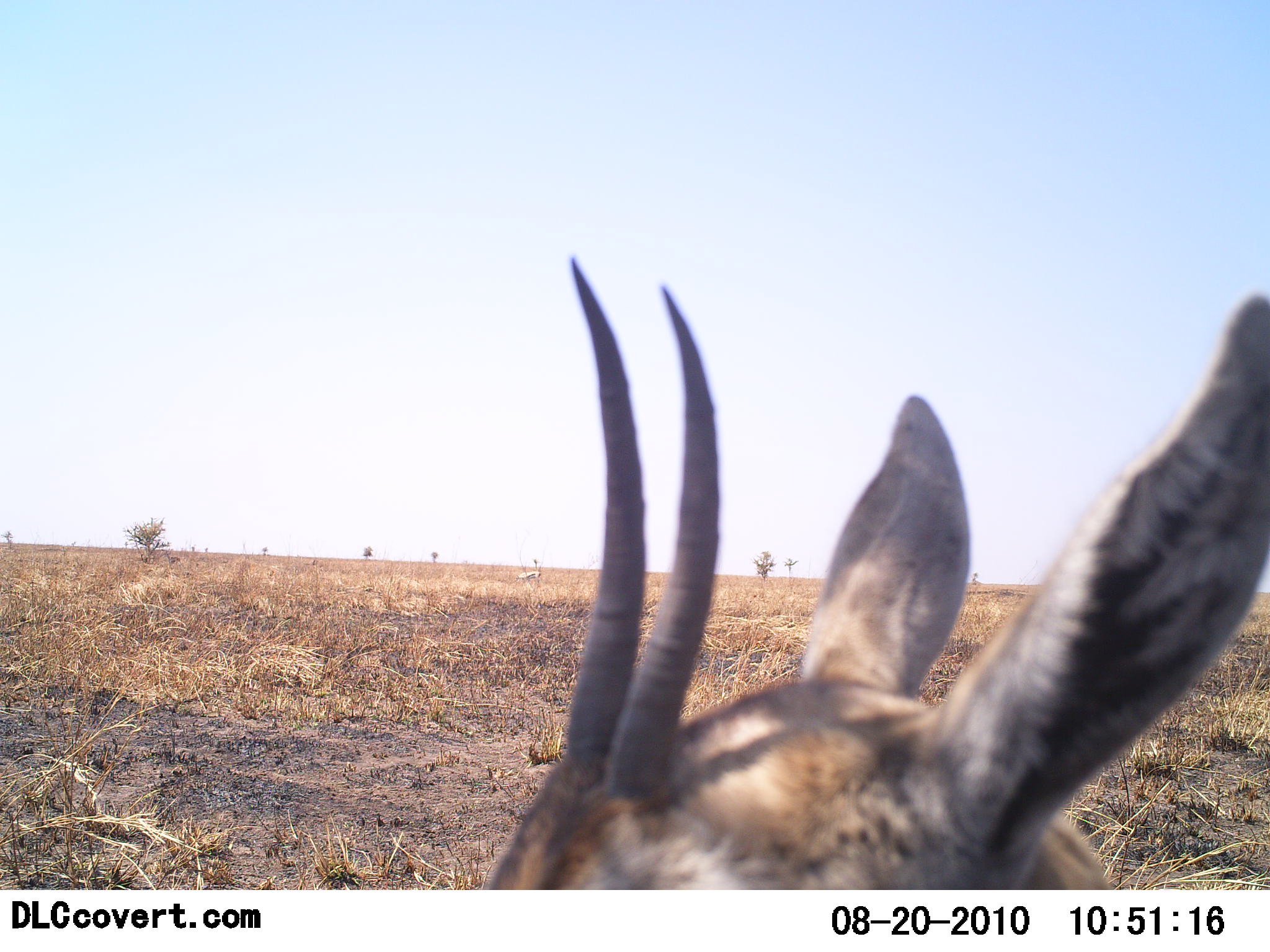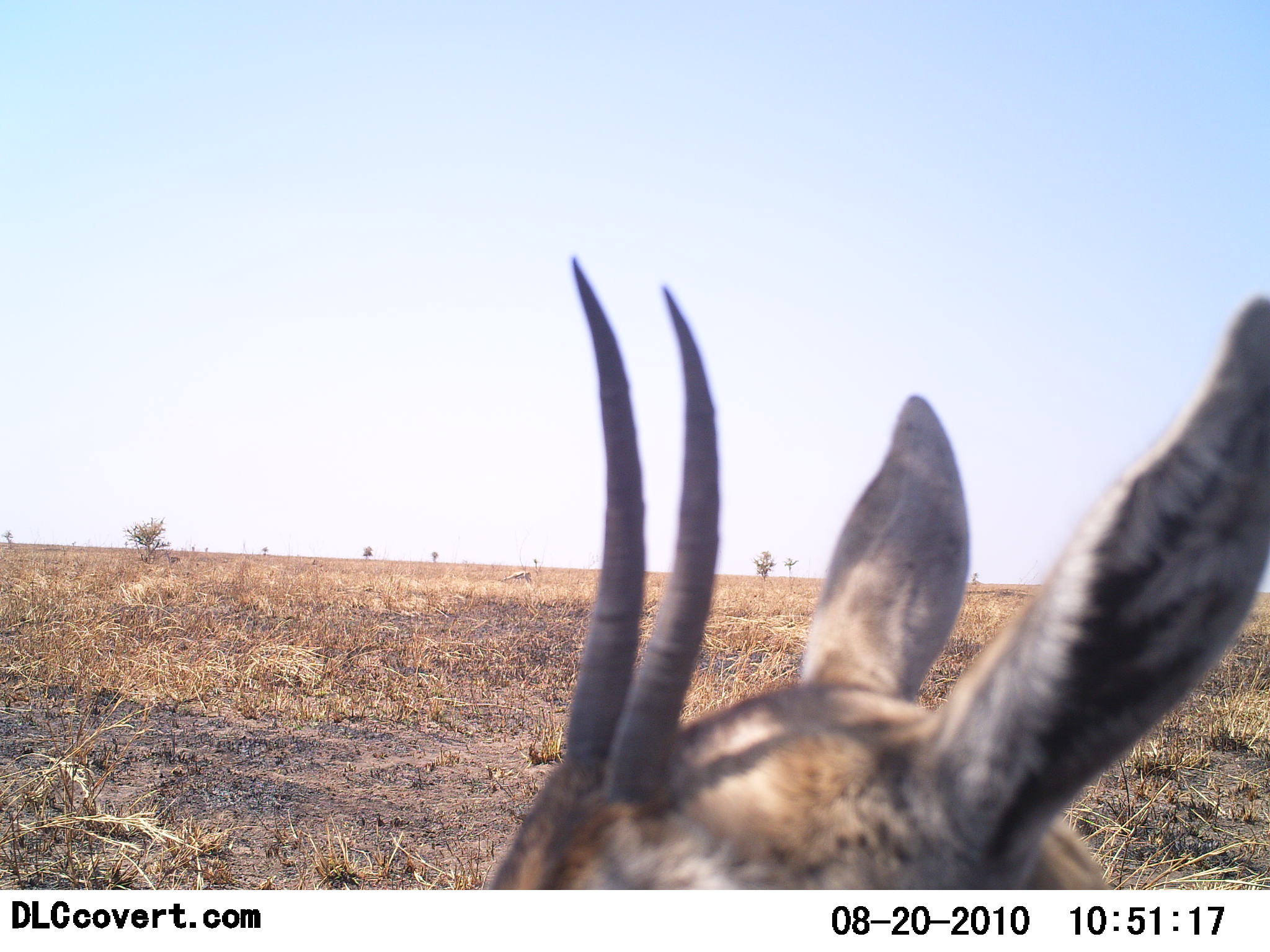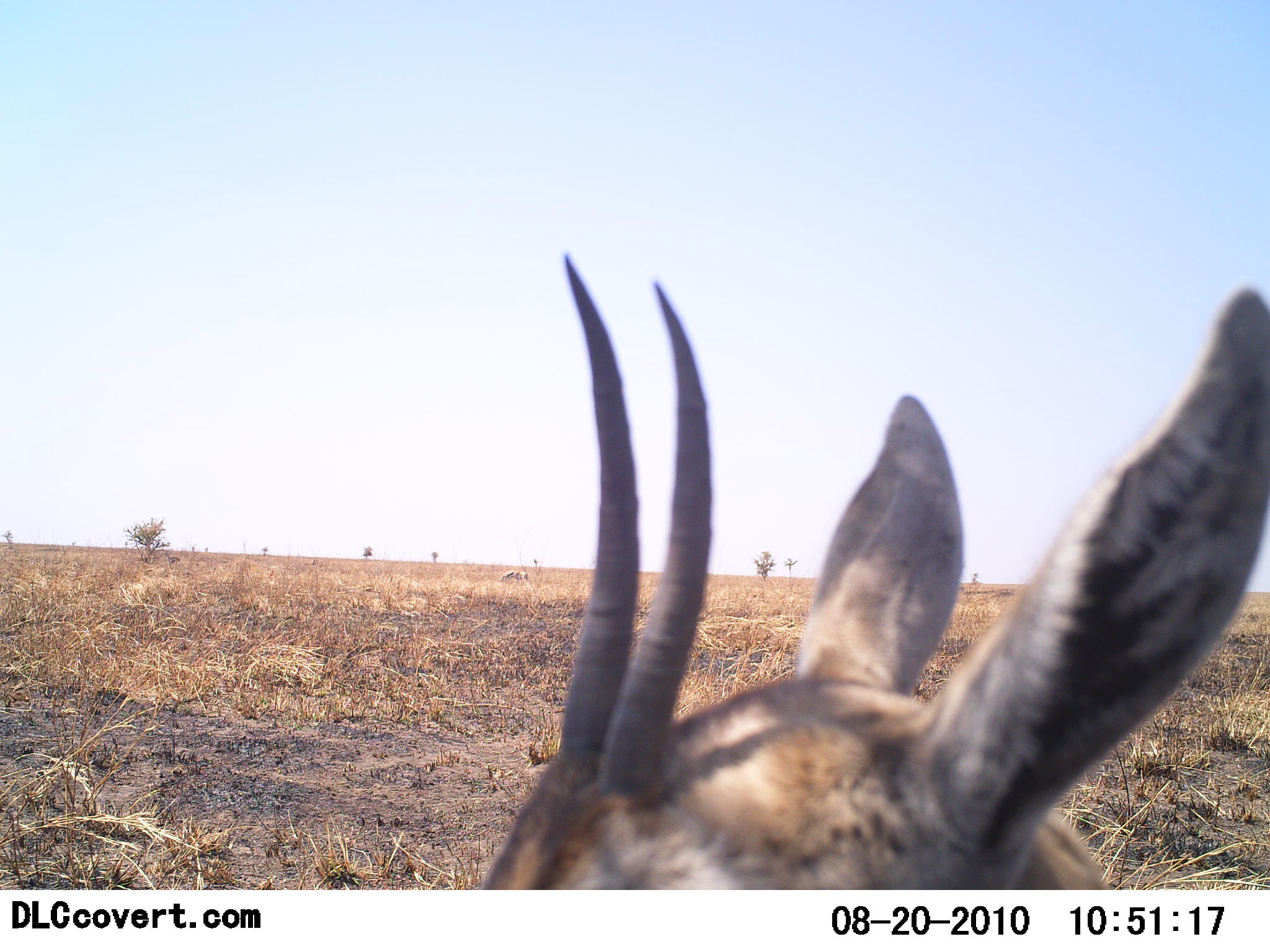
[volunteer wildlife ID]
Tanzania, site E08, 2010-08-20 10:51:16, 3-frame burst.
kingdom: Animalia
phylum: Chordata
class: Mammalia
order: Artiodactyla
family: Bovidae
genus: Eudorcas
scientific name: Eudorcas thomsonii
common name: thomson's gazelle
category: gazellethomsons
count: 1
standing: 79%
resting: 14%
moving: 7%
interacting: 0%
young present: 7%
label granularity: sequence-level